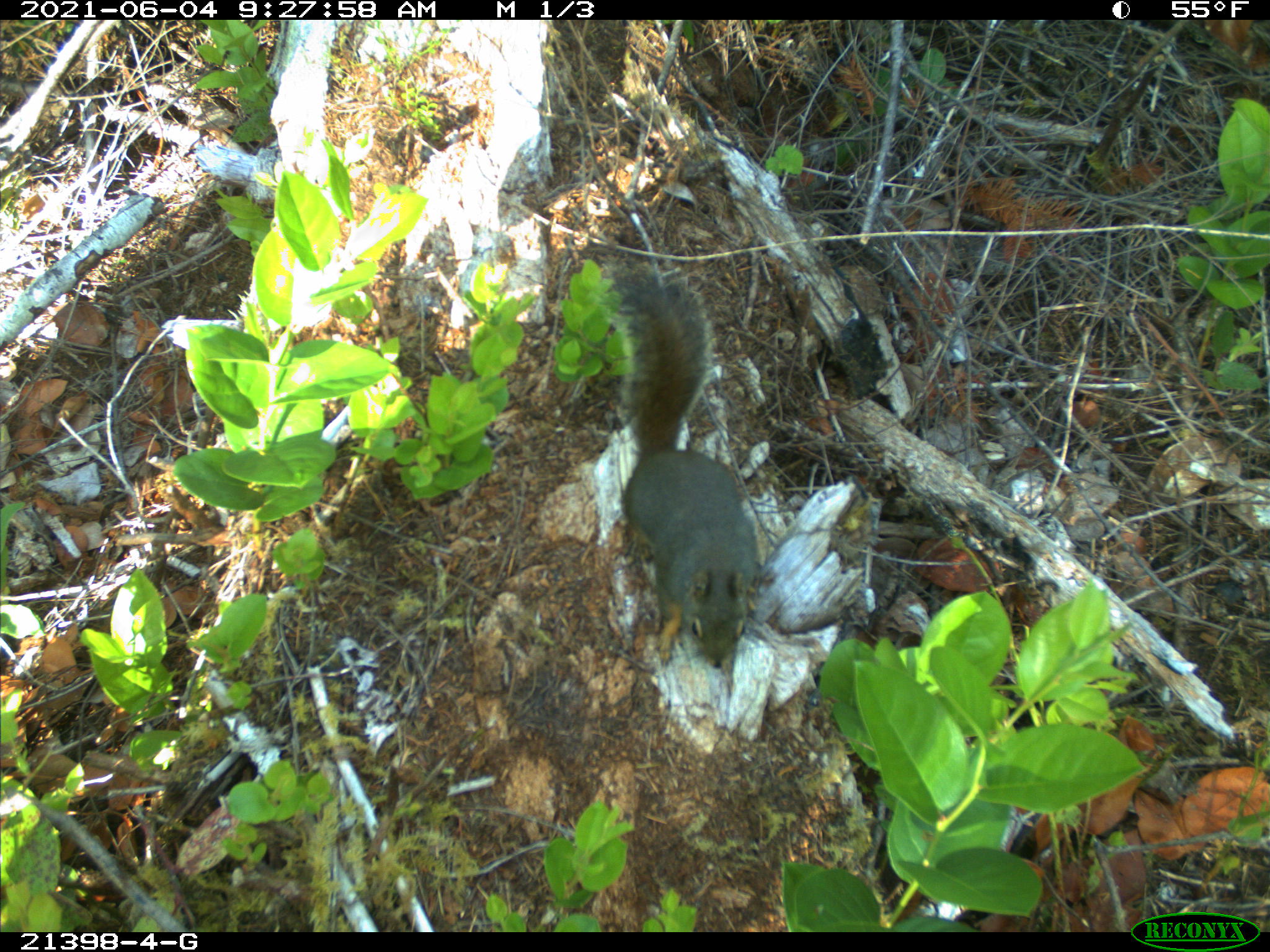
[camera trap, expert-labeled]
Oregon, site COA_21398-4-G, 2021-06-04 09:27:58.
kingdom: Animalia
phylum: Chordata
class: Mammalia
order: Rodentia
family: Sciuridae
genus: Tamiasciurus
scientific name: Tamiasciurus douglasii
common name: douglas squirrel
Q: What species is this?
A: Douglas squirrel (Tamiasciurus douglasii).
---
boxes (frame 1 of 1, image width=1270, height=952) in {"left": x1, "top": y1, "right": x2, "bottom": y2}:
douglas squirrel: {"left": 598, "top": 257, "right": 769, "bottom": 675}